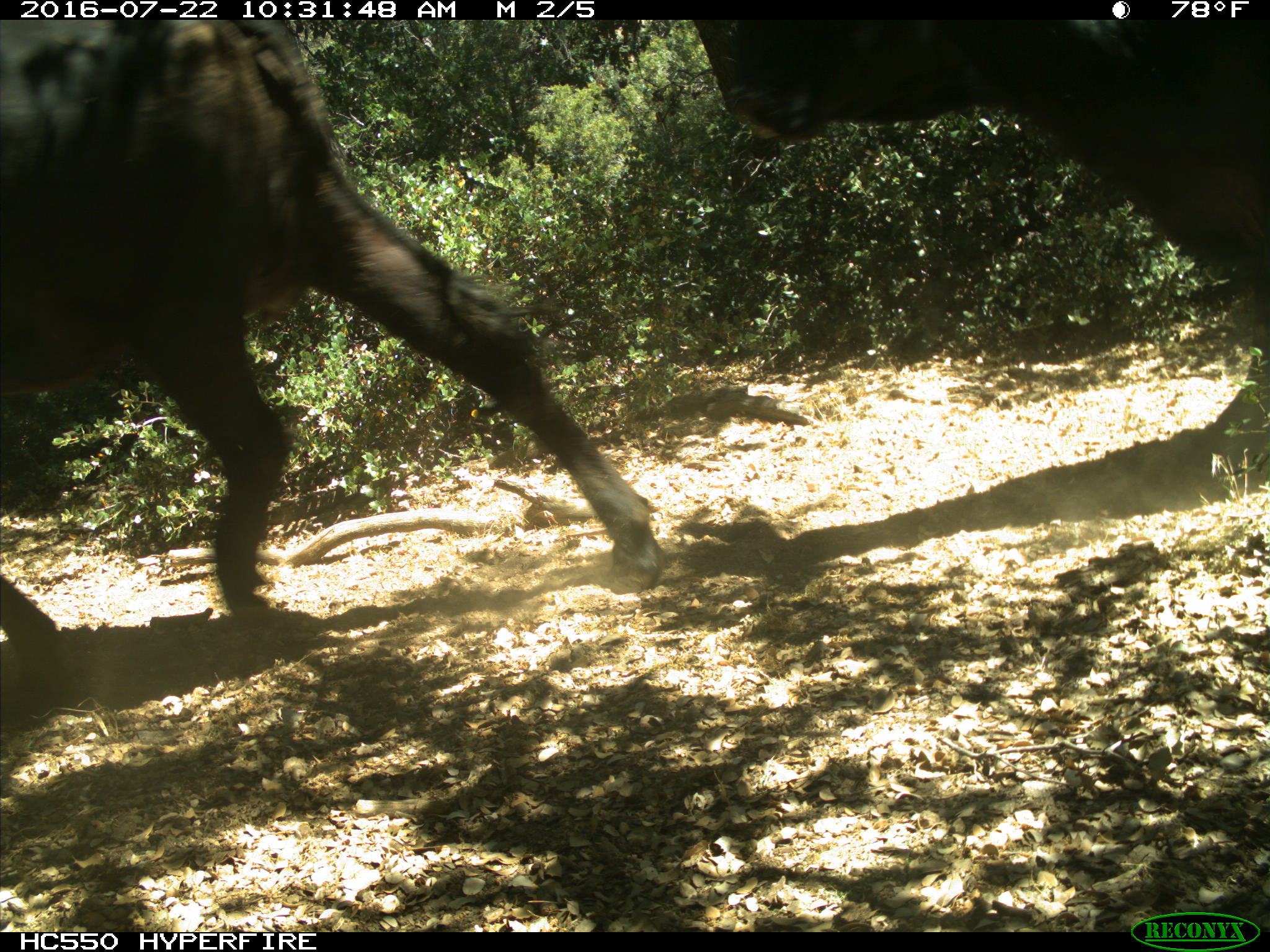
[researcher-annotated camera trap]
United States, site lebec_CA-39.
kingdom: Animalia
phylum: Chordata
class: Mammalia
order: Artiodactyla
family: Bovidae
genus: Bos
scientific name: Bos taurus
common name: domestic cow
Bos taurus (domestic cow).